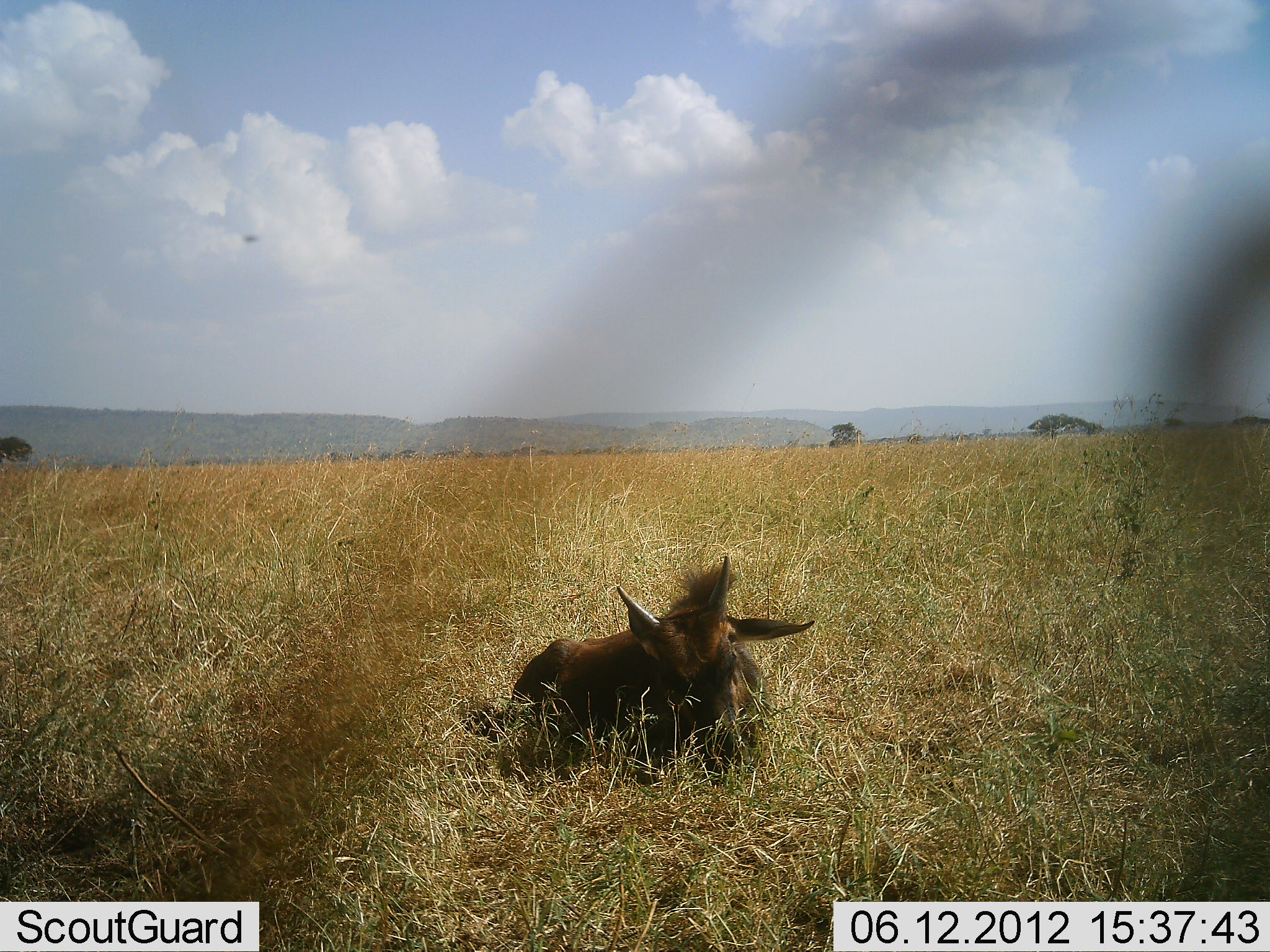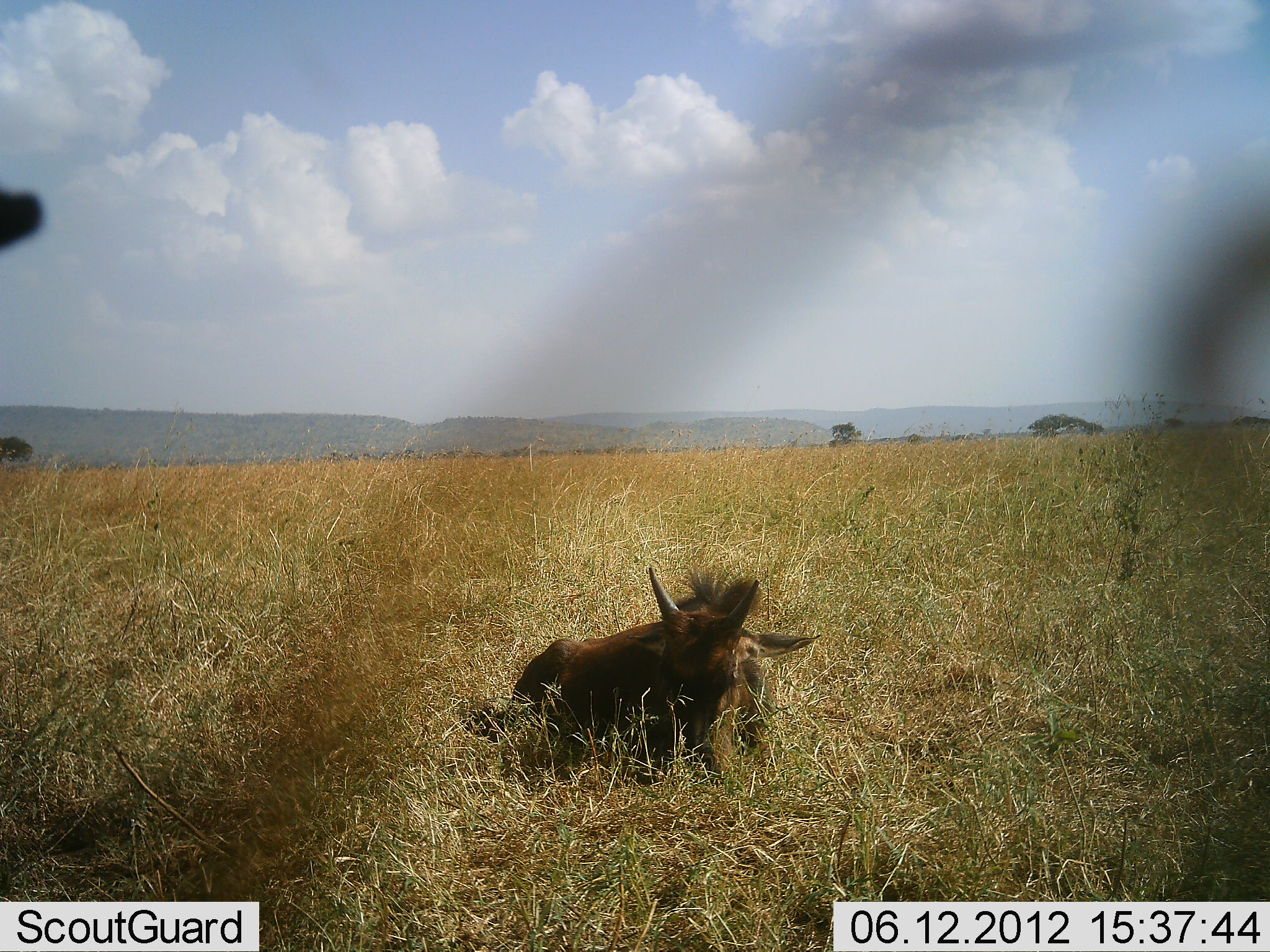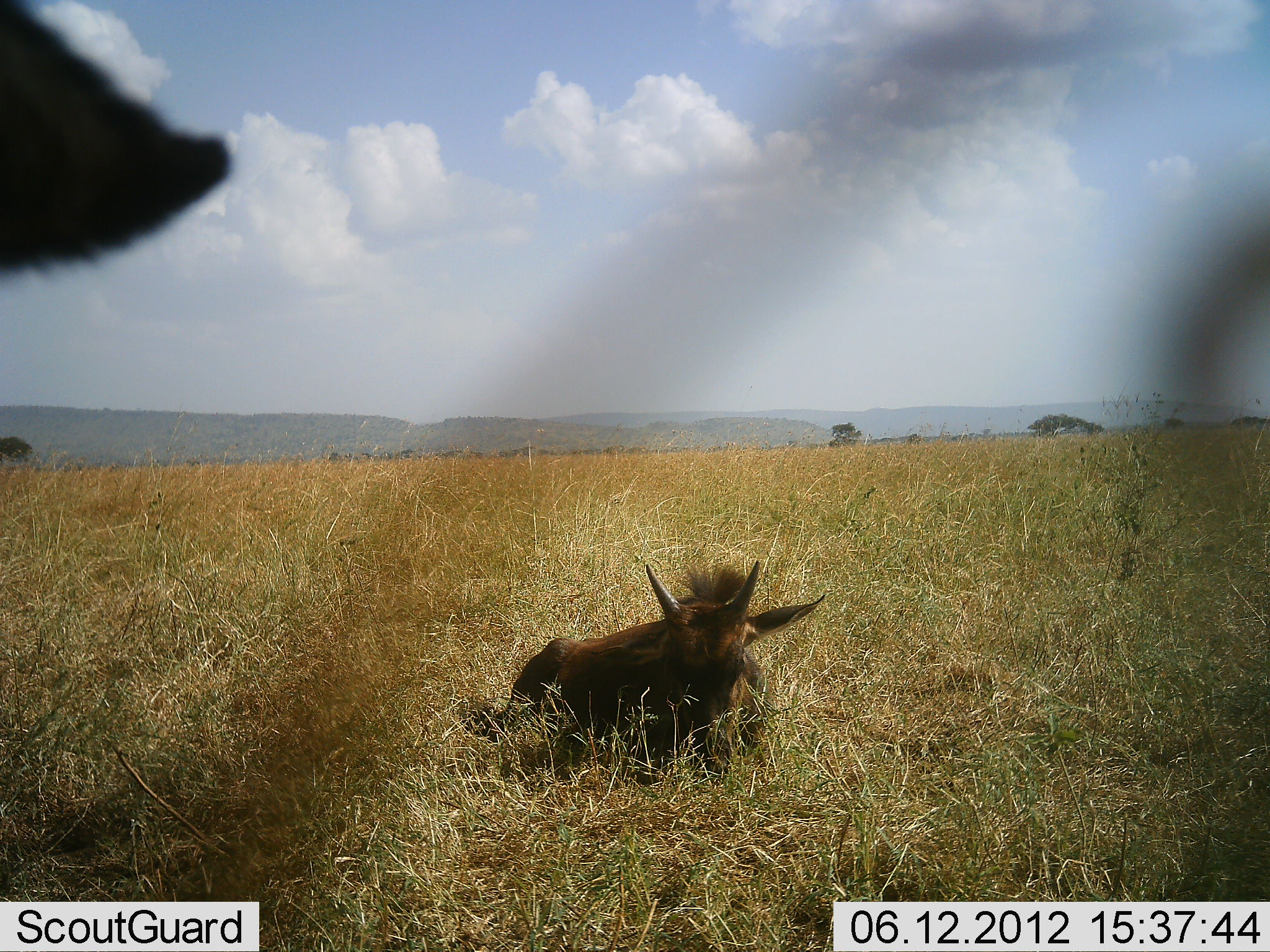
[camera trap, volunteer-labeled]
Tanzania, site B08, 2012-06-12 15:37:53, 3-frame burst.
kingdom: Animalia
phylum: Chordata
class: Mammalia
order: Artiodactyla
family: Bovidae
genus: Connochaetes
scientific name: Connochaetes taurinus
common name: blue wildebeest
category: wildebeest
Wildebeest (blue wildebeest) (Connochaetes taurinus), count 2. Behavior (volunteer vote fractions): standing 70%, resting 100%, moving 20%, interacting 0%. Young present (vote fraction): 90%. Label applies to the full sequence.